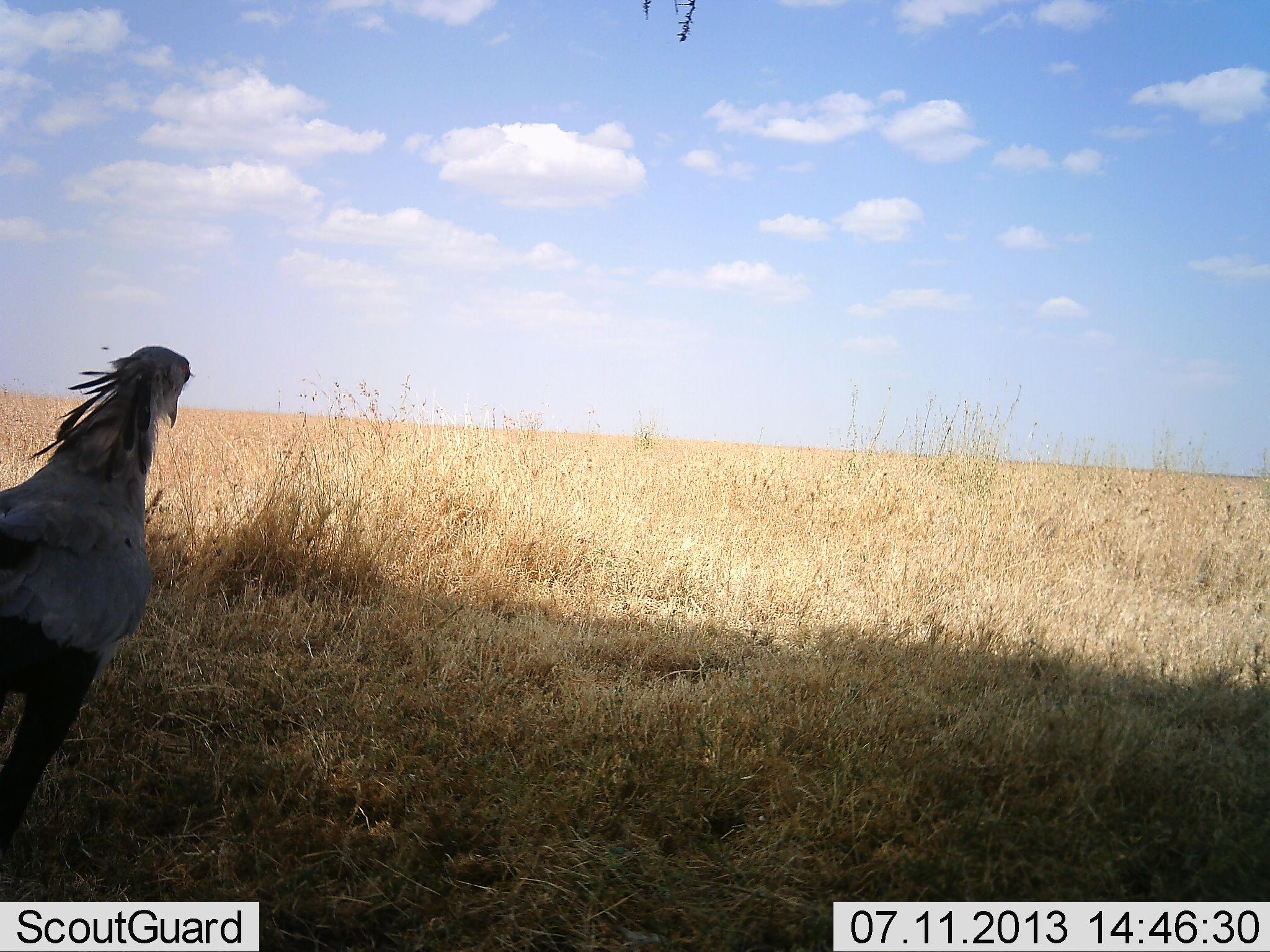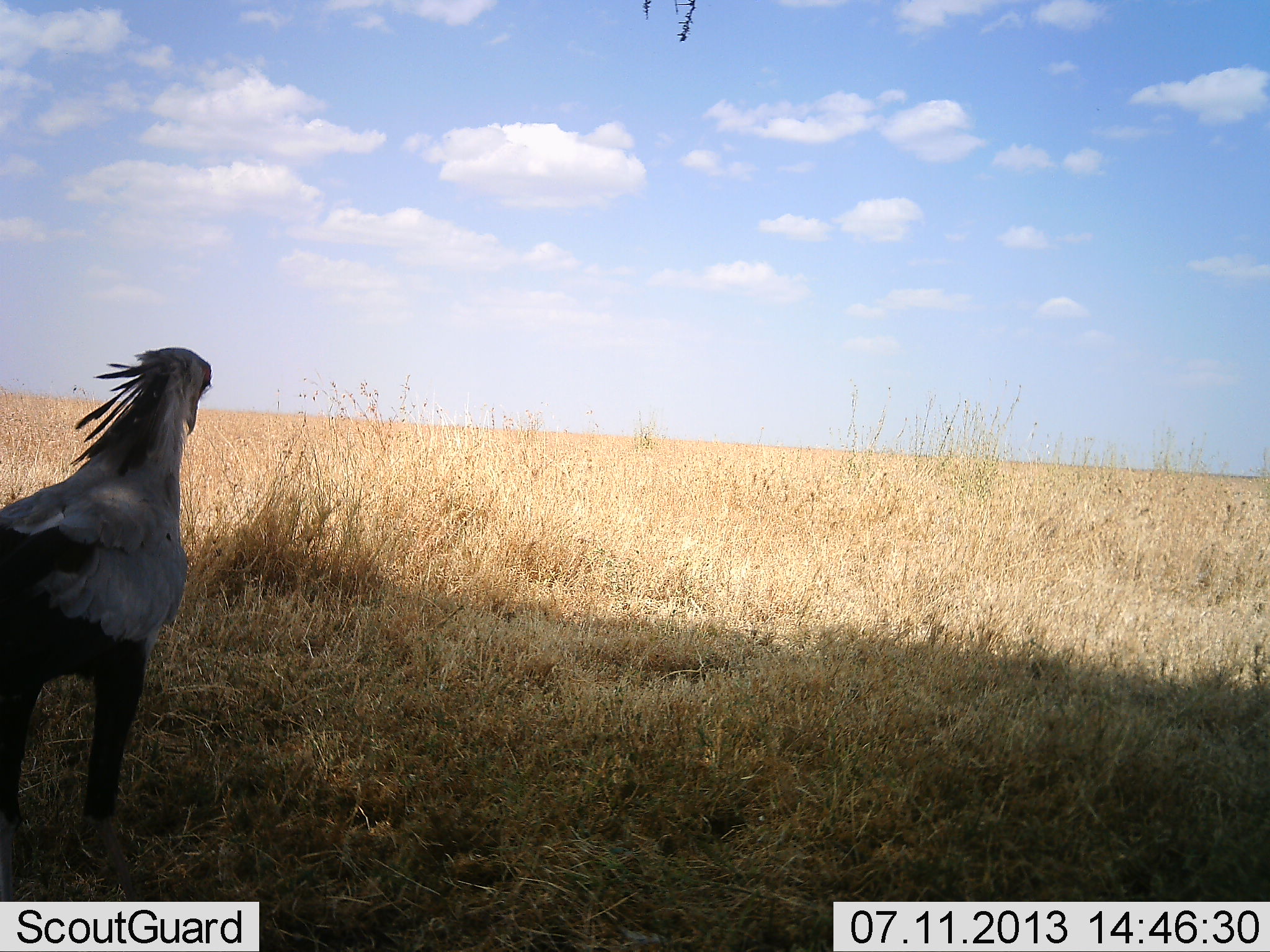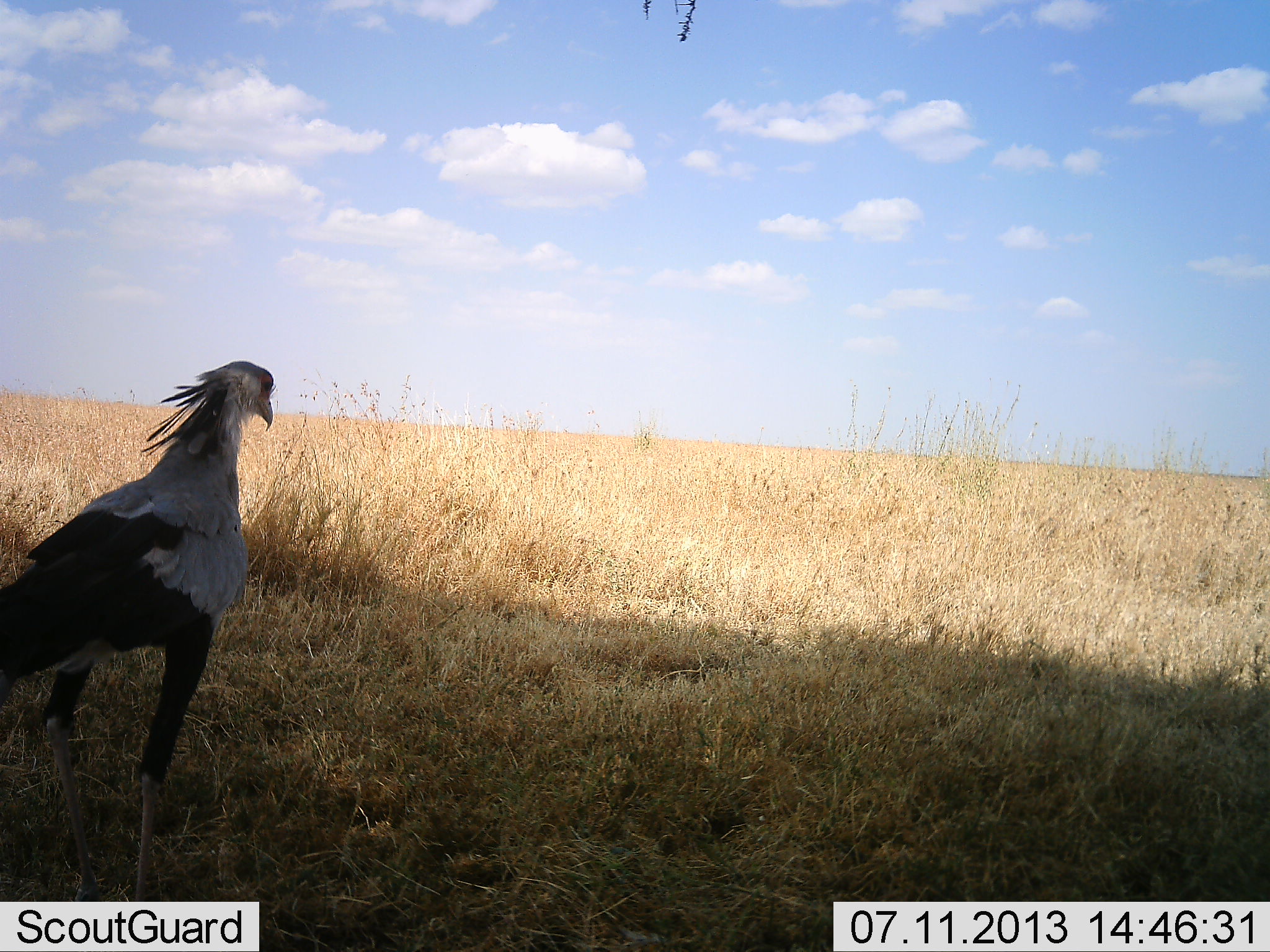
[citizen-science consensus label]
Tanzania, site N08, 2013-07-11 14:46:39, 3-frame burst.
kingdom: Animalia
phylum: Chordata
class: Aves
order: Accipitriformes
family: Sagittariidae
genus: Sagittarius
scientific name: Sagittarius serpentarius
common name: secretary bird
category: secretarybird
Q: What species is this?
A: Secretarybird (secretary bird) (Sagittarius serpentarius).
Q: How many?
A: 1.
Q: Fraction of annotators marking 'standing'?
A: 24%.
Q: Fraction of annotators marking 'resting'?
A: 0%.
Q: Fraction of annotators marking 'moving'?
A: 82%.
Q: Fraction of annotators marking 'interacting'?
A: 0%.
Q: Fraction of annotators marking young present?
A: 0%.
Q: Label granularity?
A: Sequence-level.